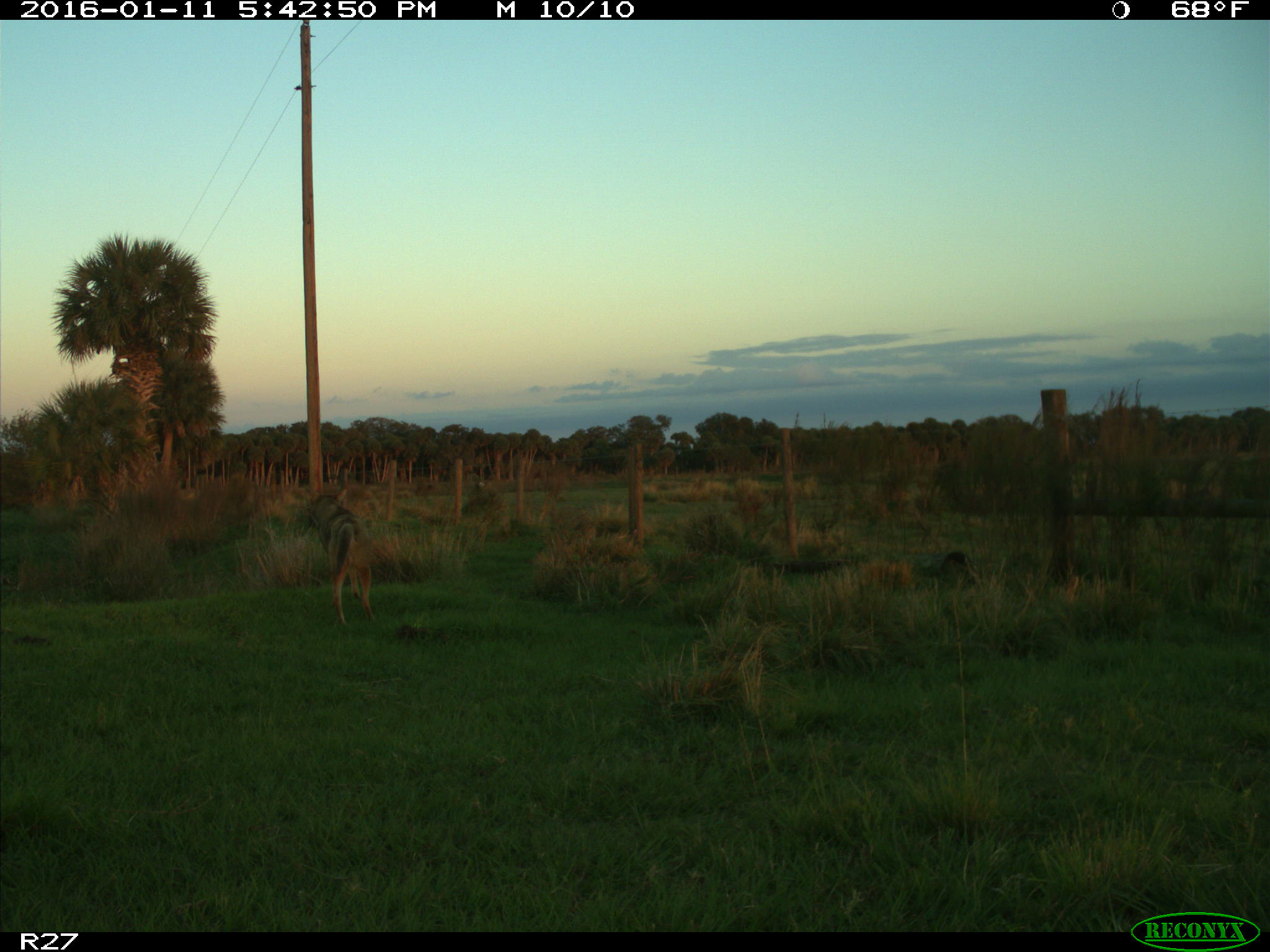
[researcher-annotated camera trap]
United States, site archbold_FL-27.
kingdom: Animalia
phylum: Chordata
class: Mammalia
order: Carnivora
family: Canidae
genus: Canis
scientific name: Canis latrans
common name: coyote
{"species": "Canis latrans (coyote)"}